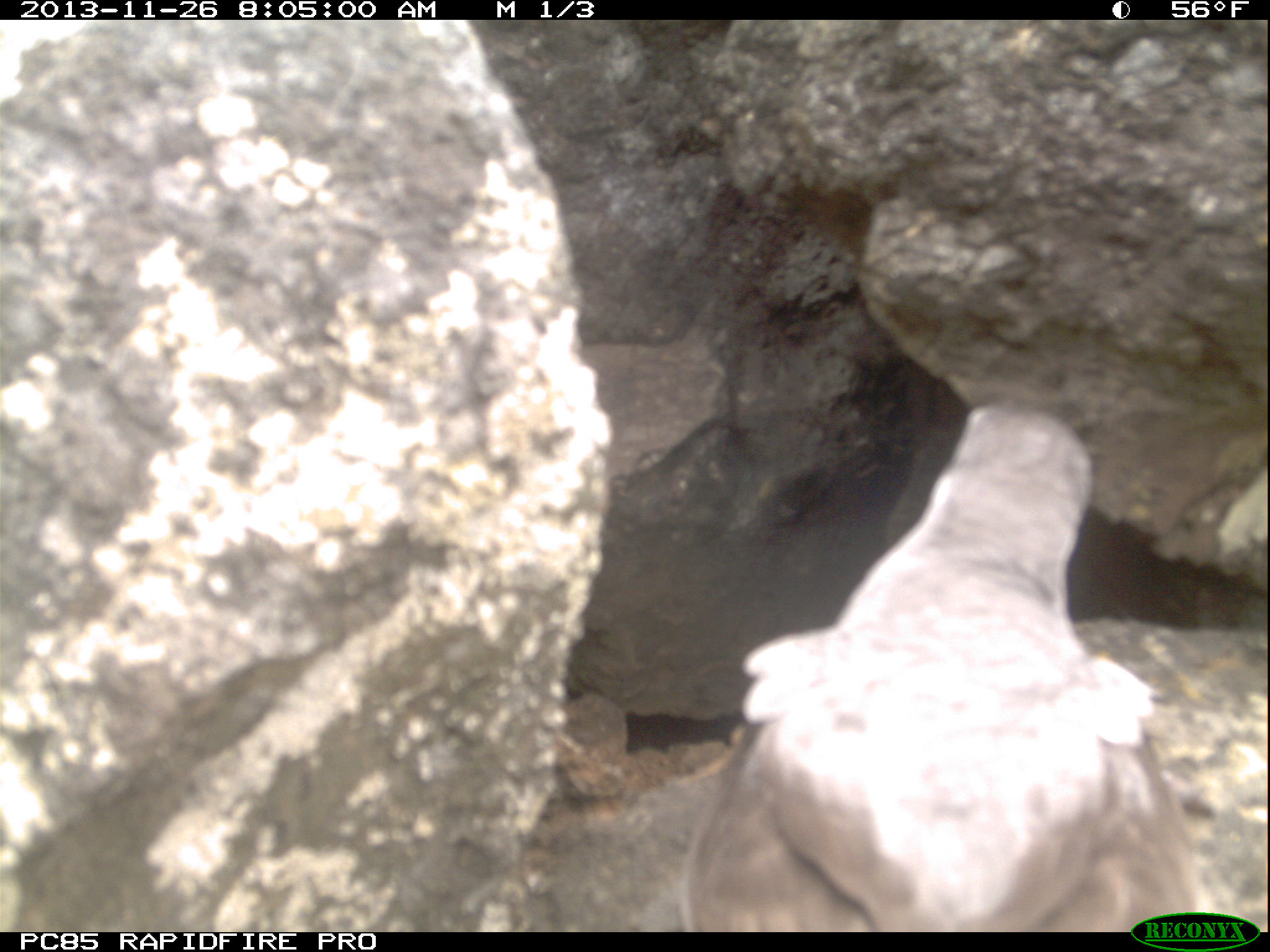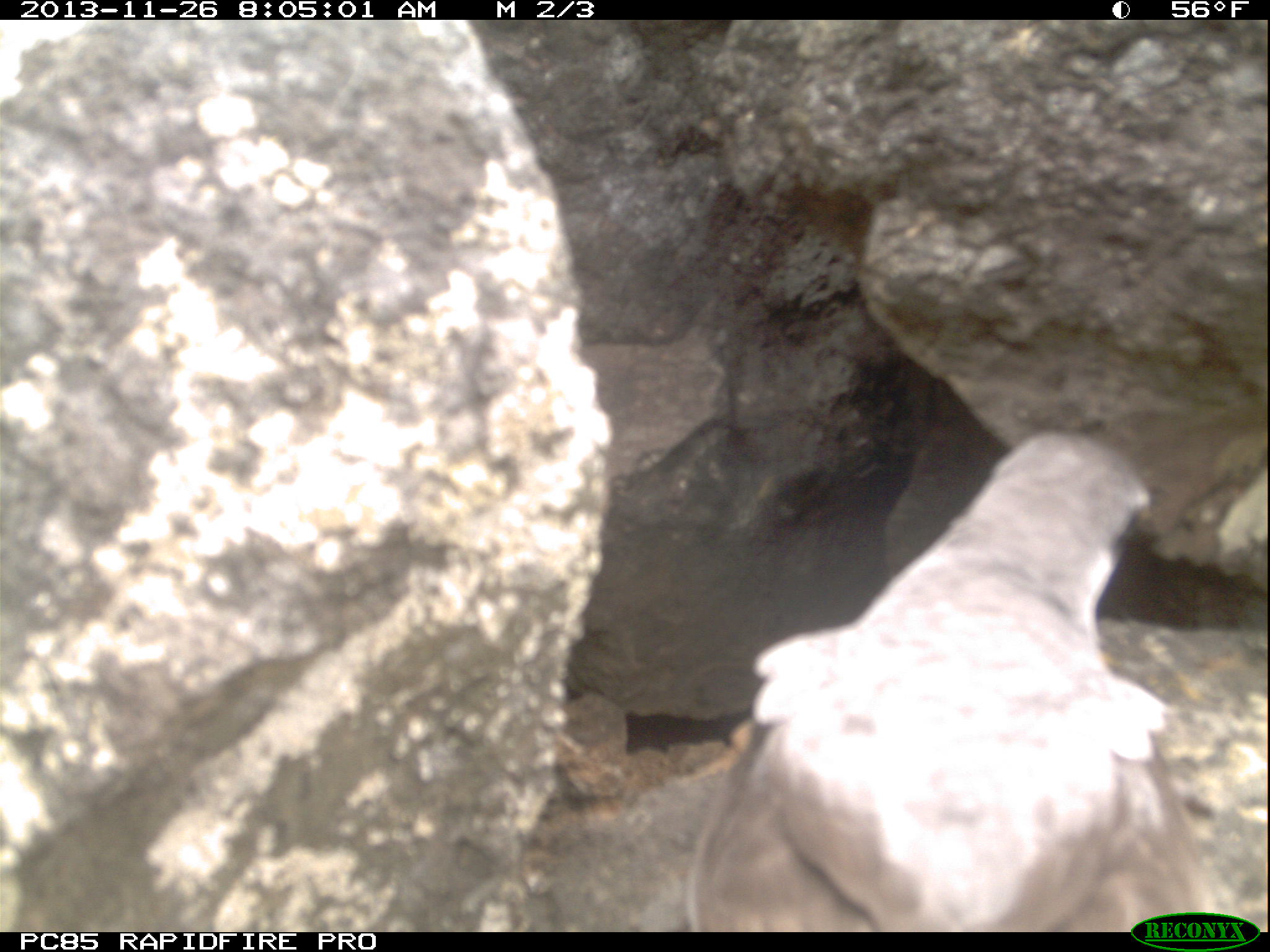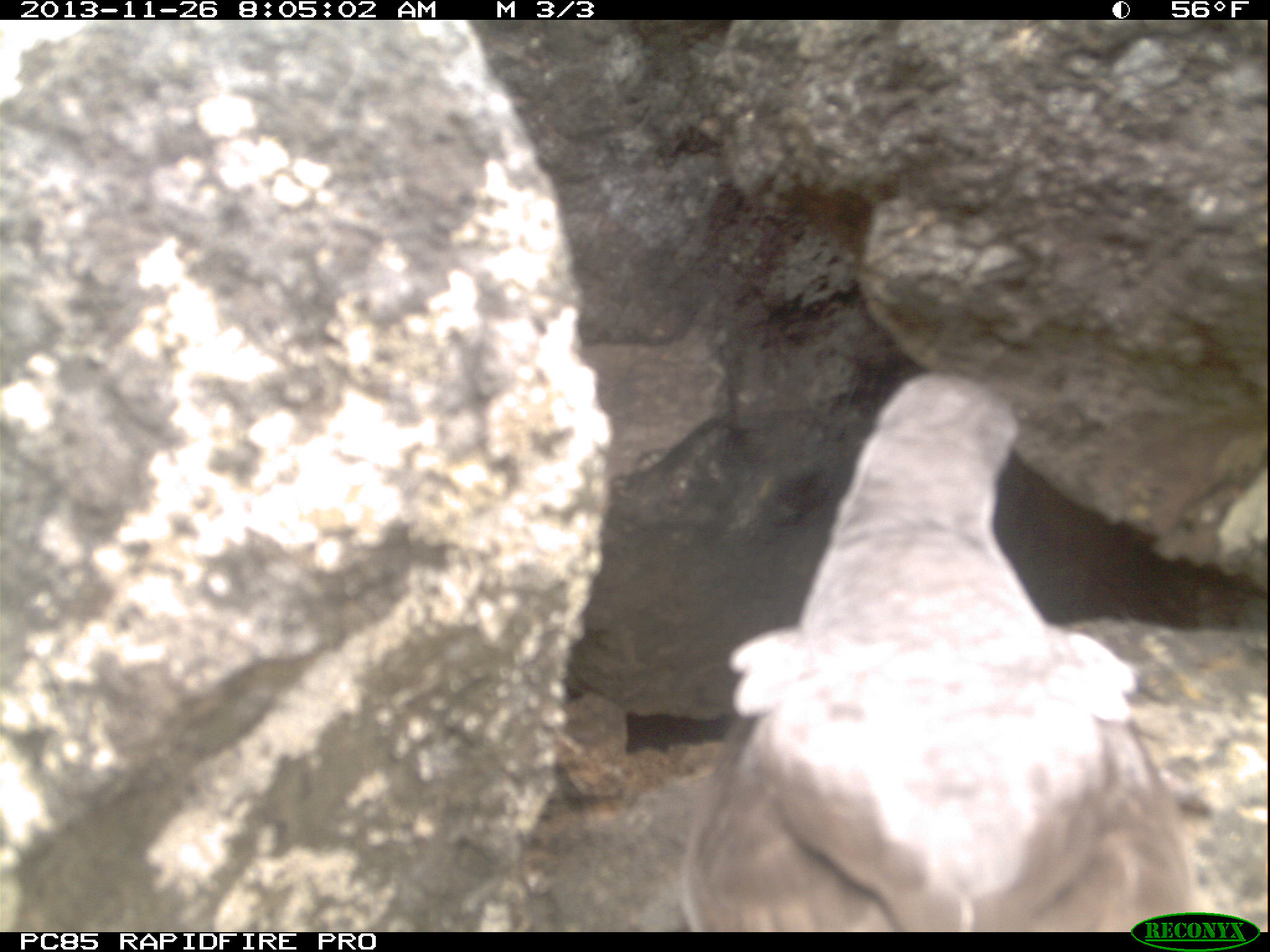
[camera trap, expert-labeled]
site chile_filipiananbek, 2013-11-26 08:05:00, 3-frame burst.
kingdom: Animalia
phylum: Chordata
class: Aves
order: Procellariiformes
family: Procellariidae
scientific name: Procellariidae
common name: petrel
Petrel (Procellariidae).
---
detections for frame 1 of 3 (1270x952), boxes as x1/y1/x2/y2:
petrel: 675/409/1254/929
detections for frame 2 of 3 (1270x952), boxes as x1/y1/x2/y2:
petrel: 678/435/1269/928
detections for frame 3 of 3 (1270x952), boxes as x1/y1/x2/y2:
petrel: 660/375/1213/930